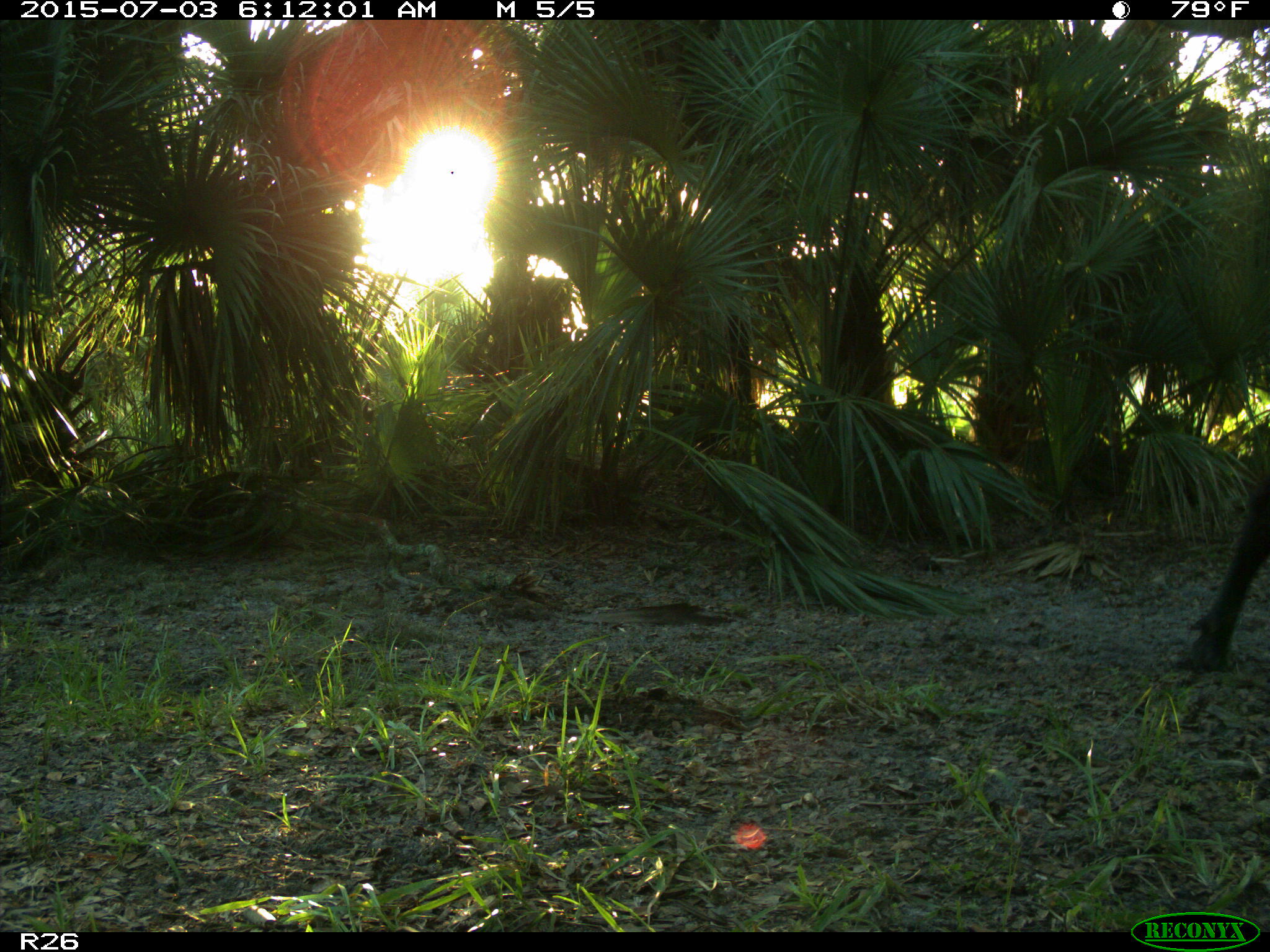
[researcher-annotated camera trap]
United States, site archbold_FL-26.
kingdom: Animalia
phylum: Chordata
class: Mammalia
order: Artiodactyla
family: Bovidae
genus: Bos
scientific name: Bos taurus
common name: domestic cow